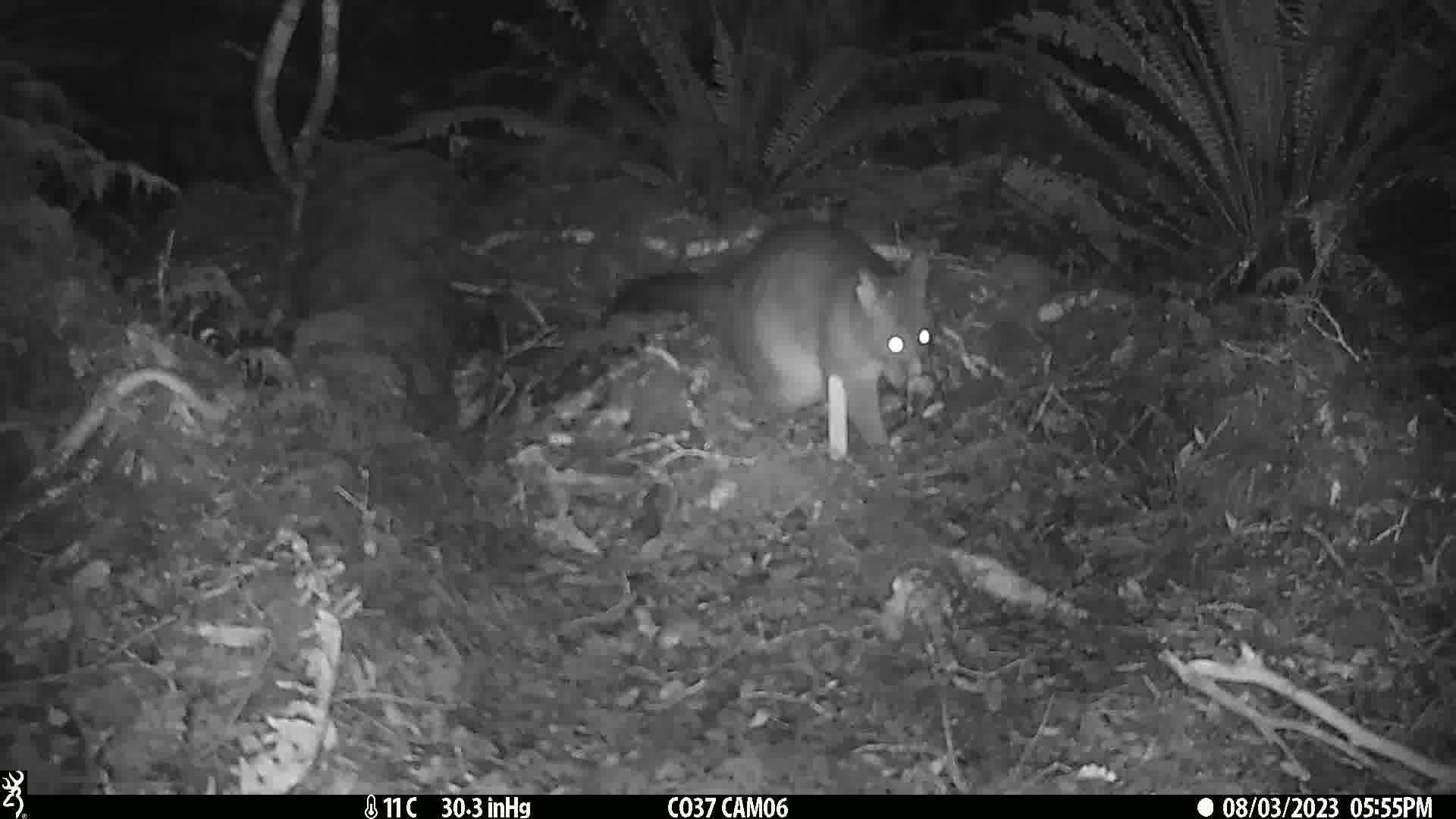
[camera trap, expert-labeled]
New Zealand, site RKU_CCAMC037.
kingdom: Animalia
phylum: Chordata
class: Mammalia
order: Diprotodontia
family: Phalangeridae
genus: Trichosurus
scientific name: Trichosurus vulpecula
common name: common brushtail possum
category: possum